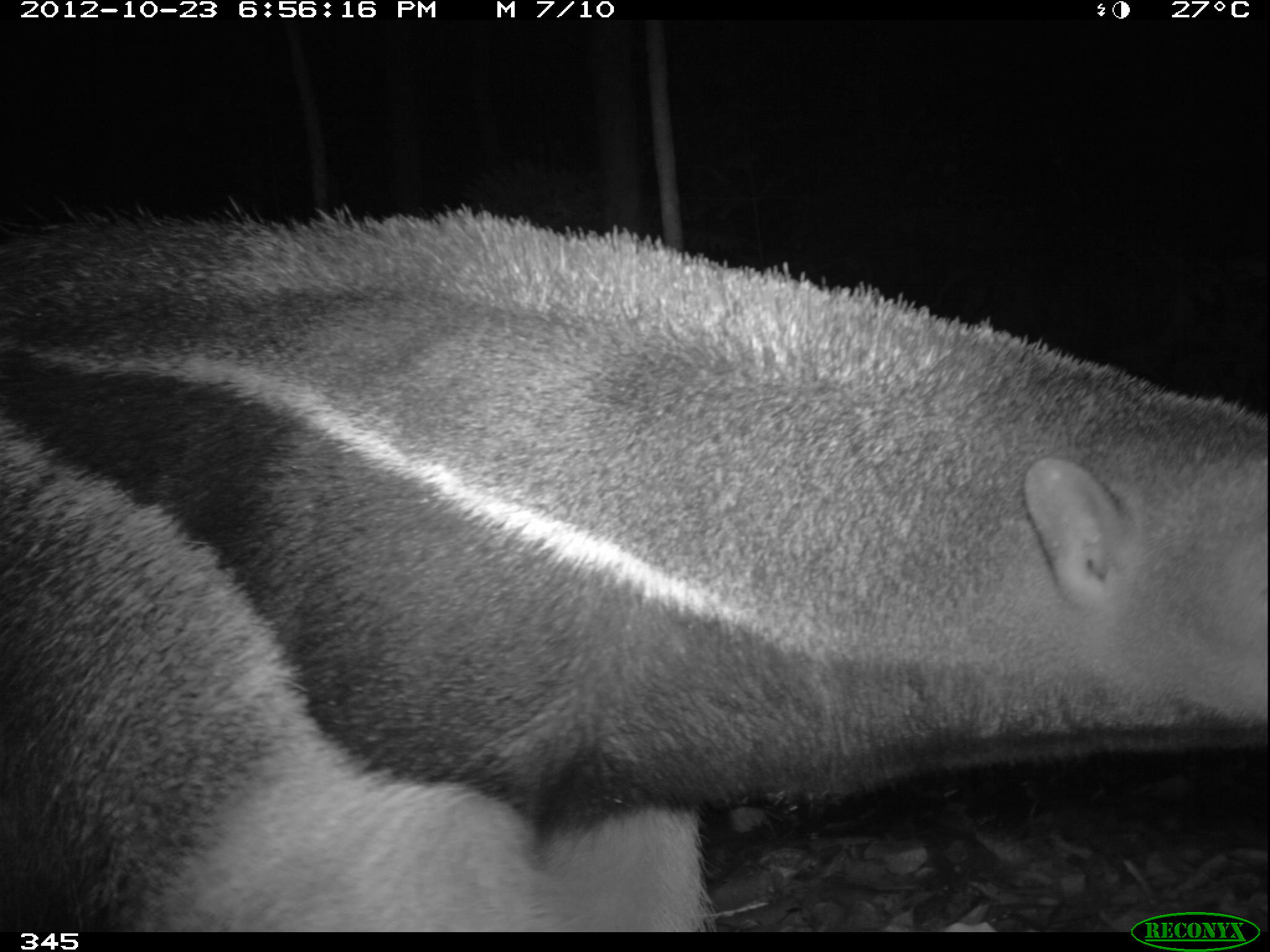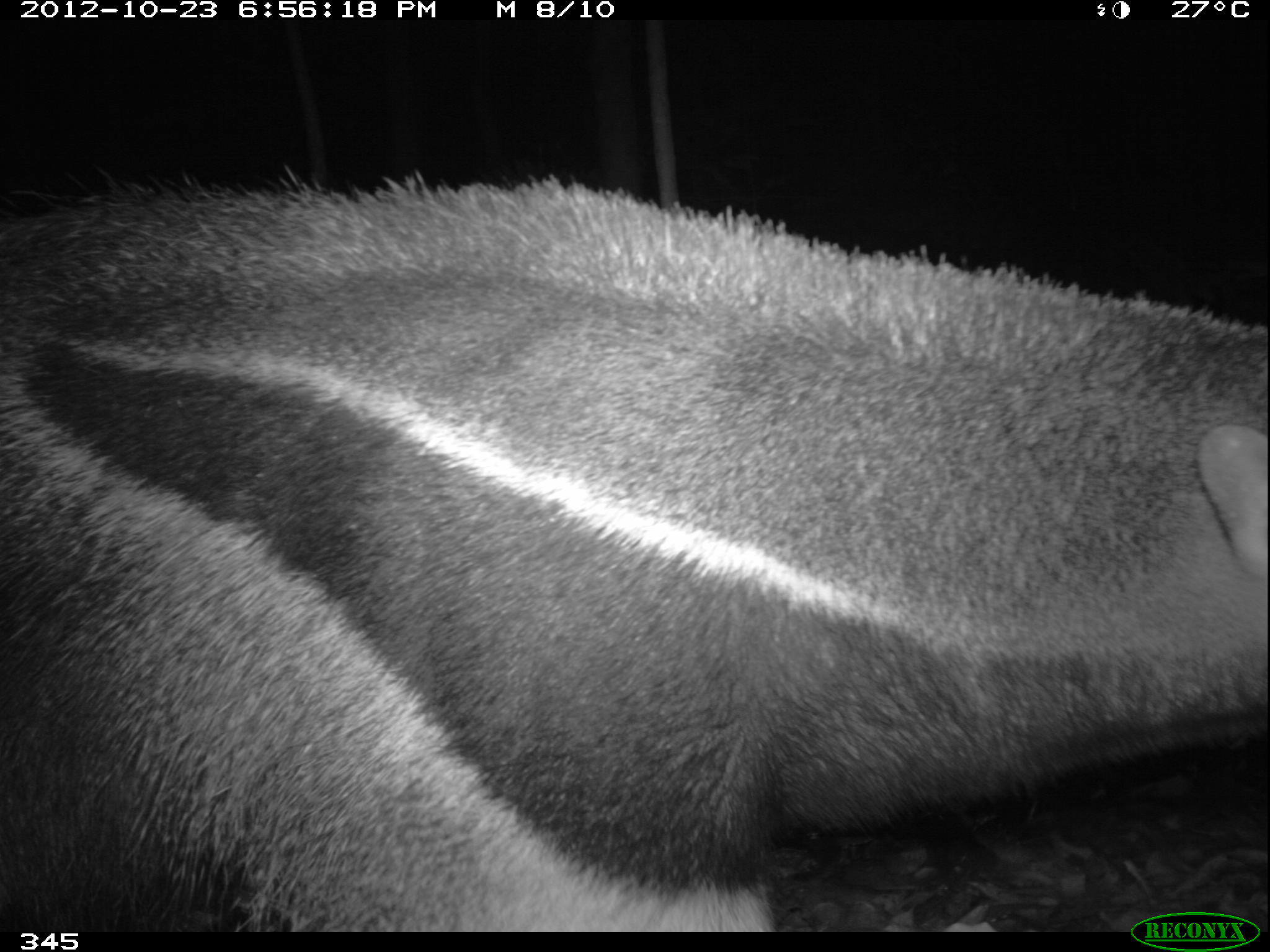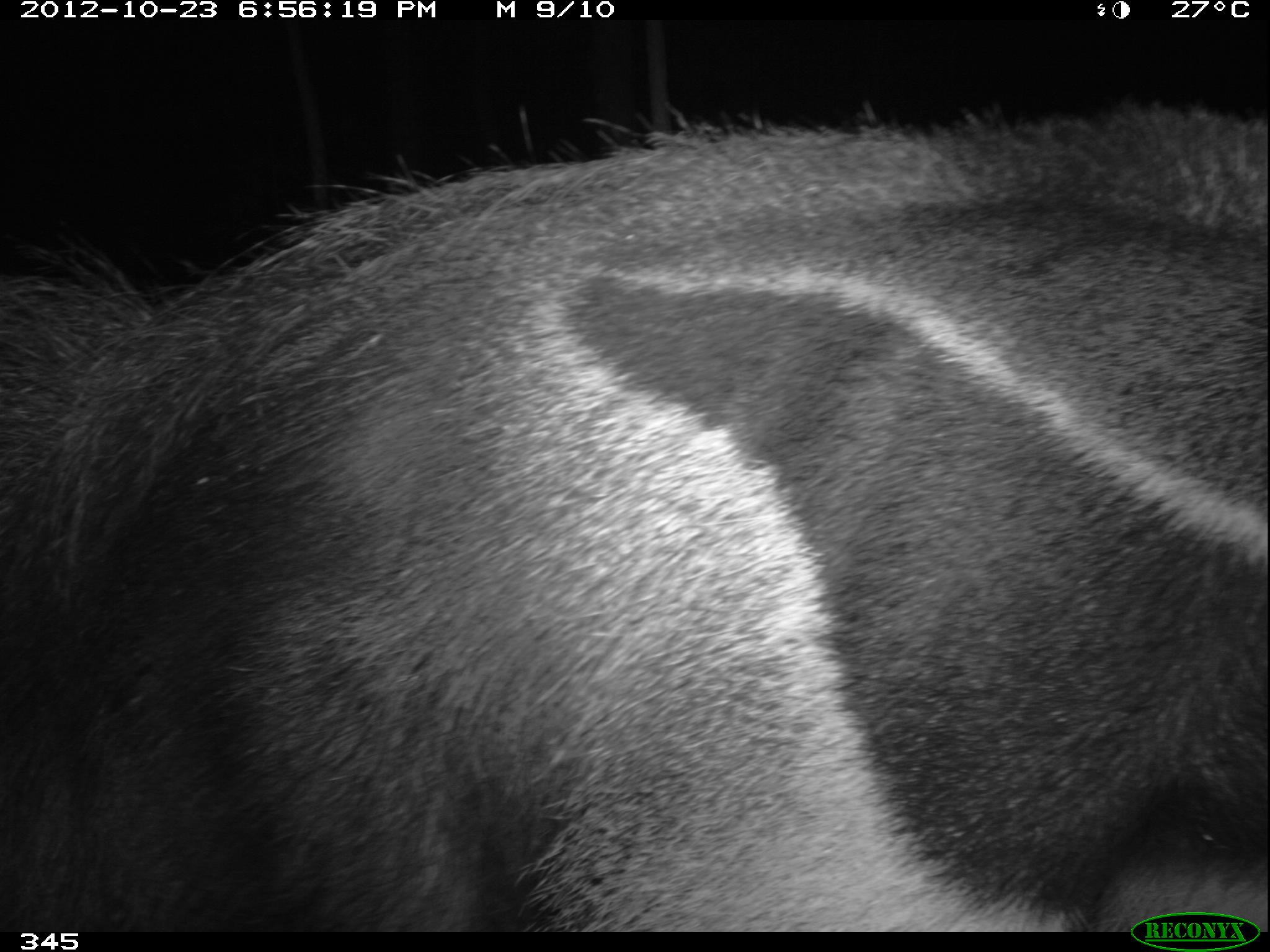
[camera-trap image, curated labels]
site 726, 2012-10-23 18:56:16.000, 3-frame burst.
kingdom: Animalia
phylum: Chordata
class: Mammalia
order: Pilosa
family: Myrmecophagidae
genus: Myrmecophaga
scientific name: Myrmecophaga tridactyla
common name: giant anteater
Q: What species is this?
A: Myrmecophaga tridactyla (giant anteater).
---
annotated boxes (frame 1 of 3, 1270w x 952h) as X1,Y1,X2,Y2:
myrmecophaga tridactyla: 0,195,1270,930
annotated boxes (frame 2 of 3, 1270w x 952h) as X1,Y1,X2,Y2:
myrmecophaga tridactyla: 0,160,1270,930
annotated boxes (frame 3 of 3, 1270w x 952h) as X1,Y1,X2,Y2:
myrmecophaga tridactyla: 0,101,1266,930